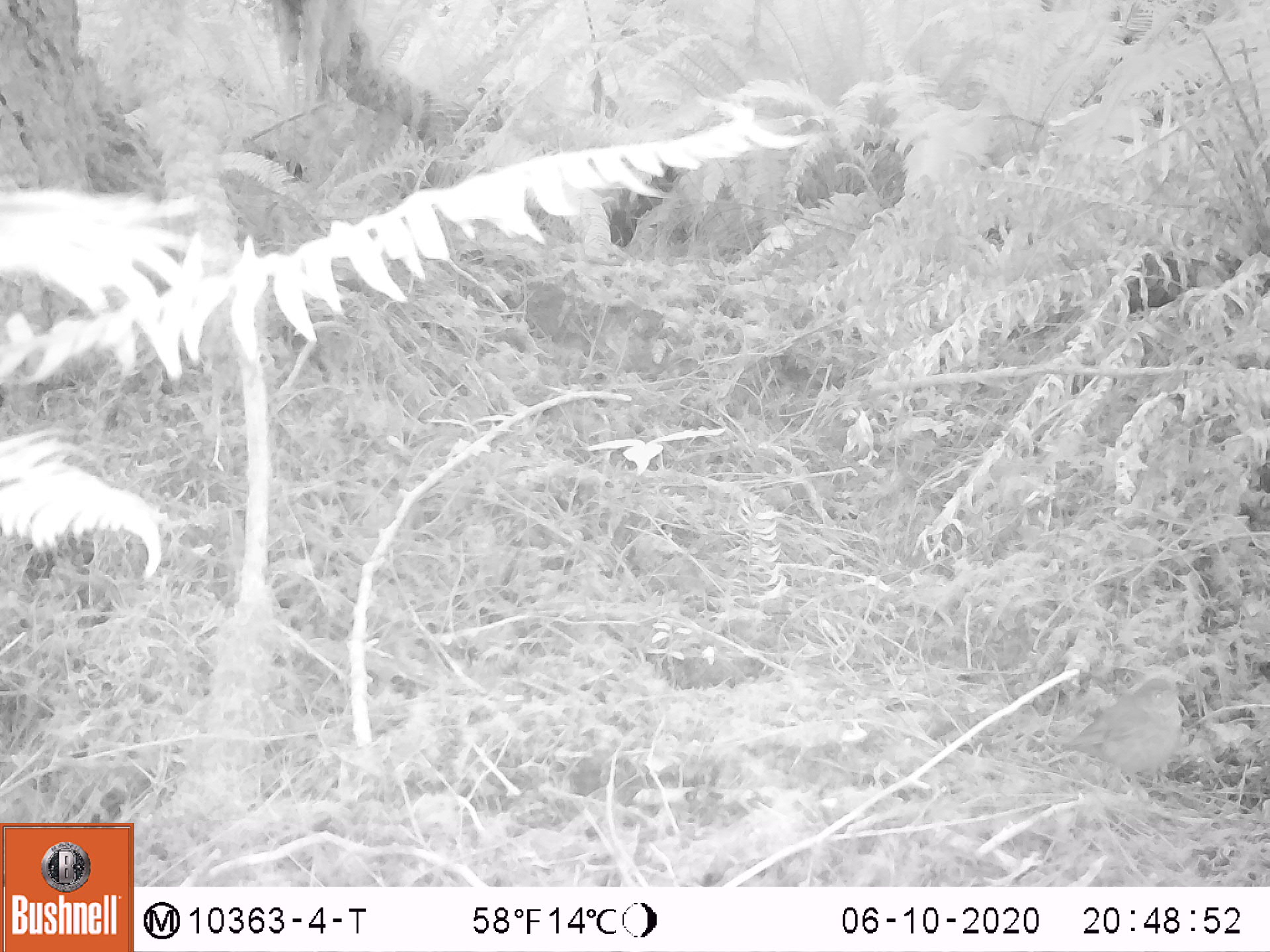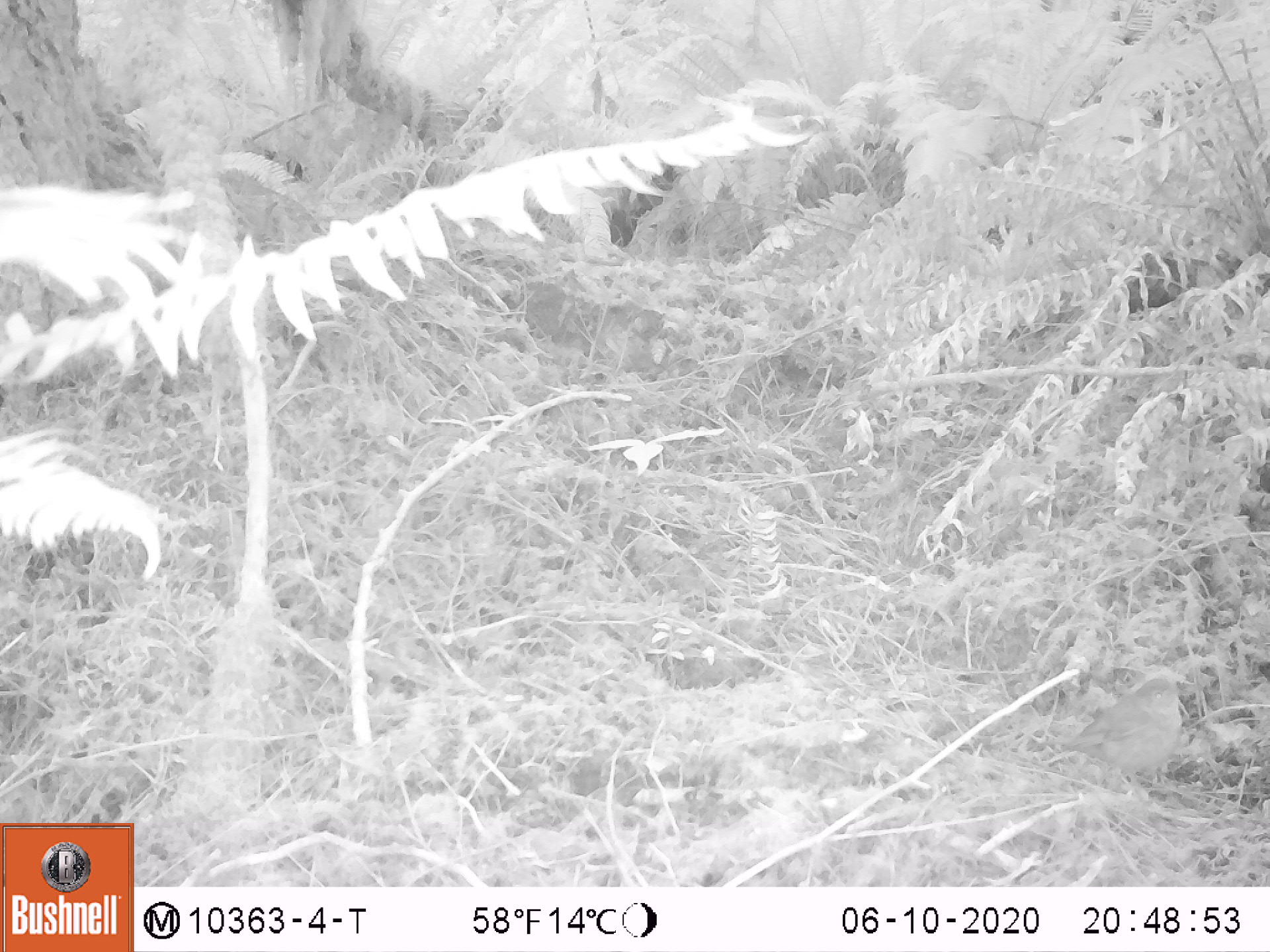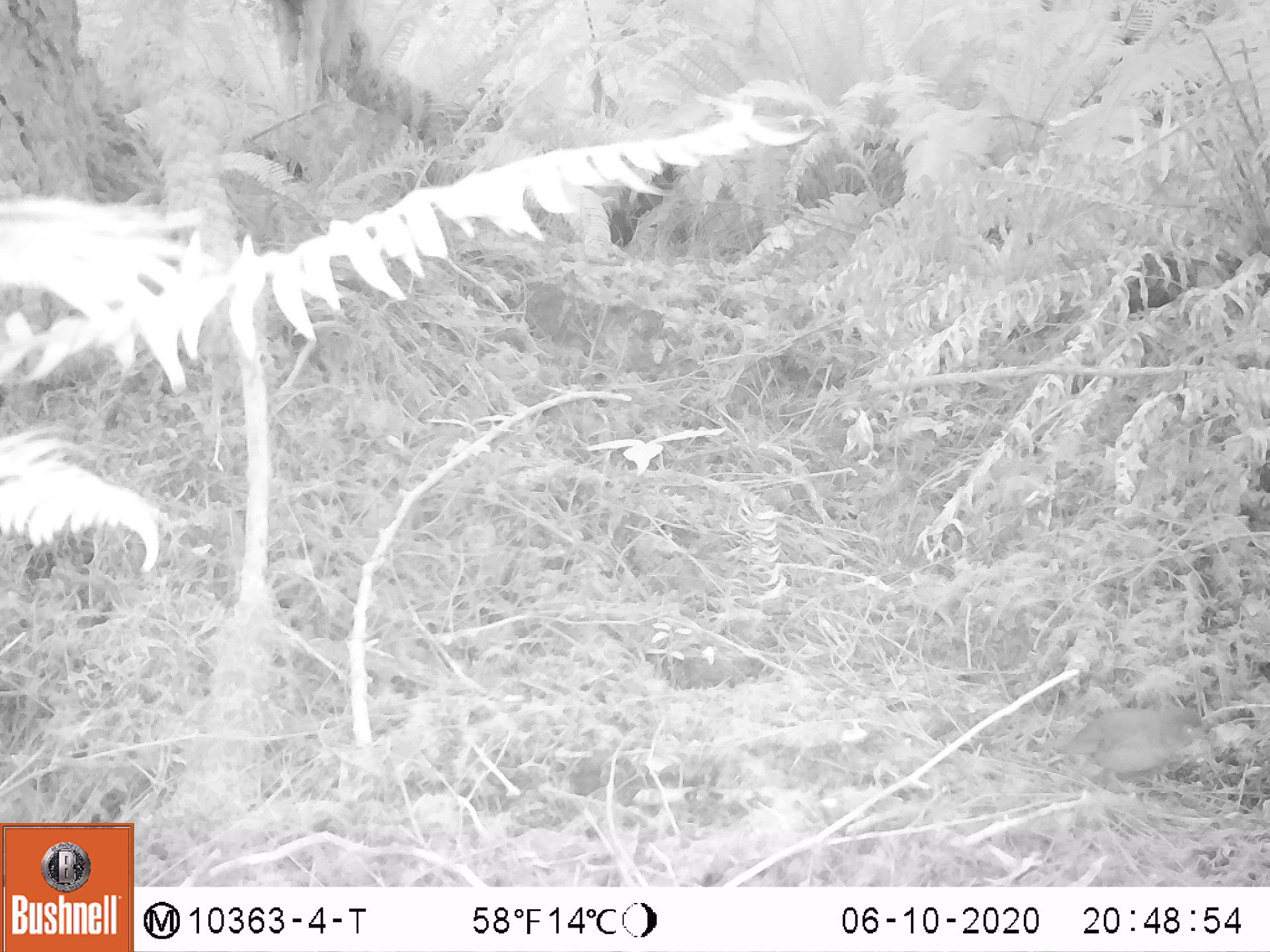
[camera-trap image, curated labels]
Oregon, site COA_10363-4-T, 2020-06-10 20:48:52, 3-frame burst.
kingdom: Animalia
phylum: Chordata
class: Aves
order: Passeriformes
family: Turdidae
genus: Catharus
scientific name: Catharus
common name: brown thrushes and nightingale-thrushes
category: catharus species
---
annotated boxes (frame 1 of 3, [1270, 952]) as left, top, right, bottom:
catharus species: 1065, 680, 1185, 766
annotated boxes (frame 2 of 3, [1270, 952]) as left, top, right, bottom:
catharus species: 1048, 676, 1183, 782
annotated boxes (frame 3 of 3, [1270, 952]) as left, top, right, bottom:
catharus species: 1043, 707, 1211, 787